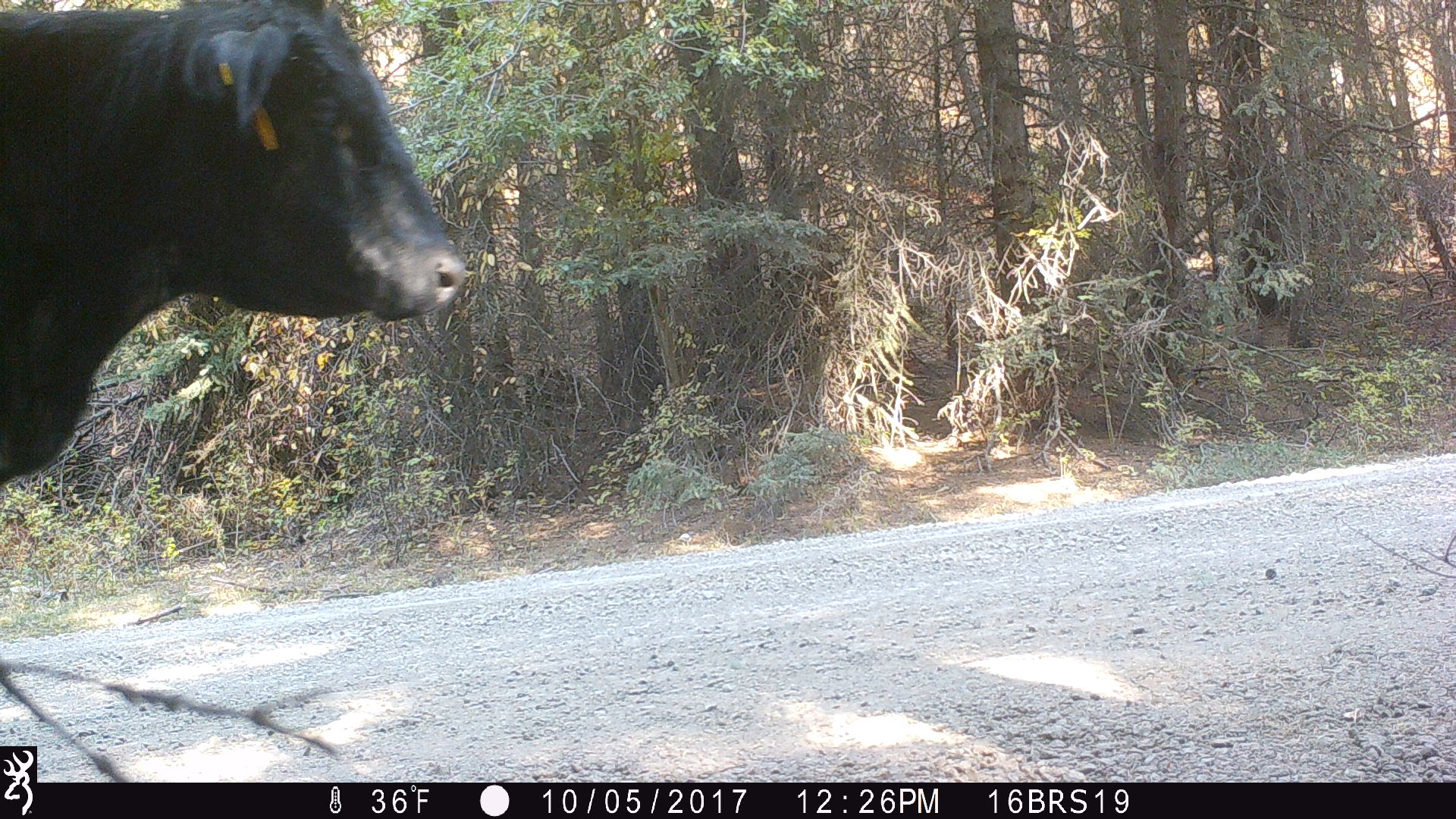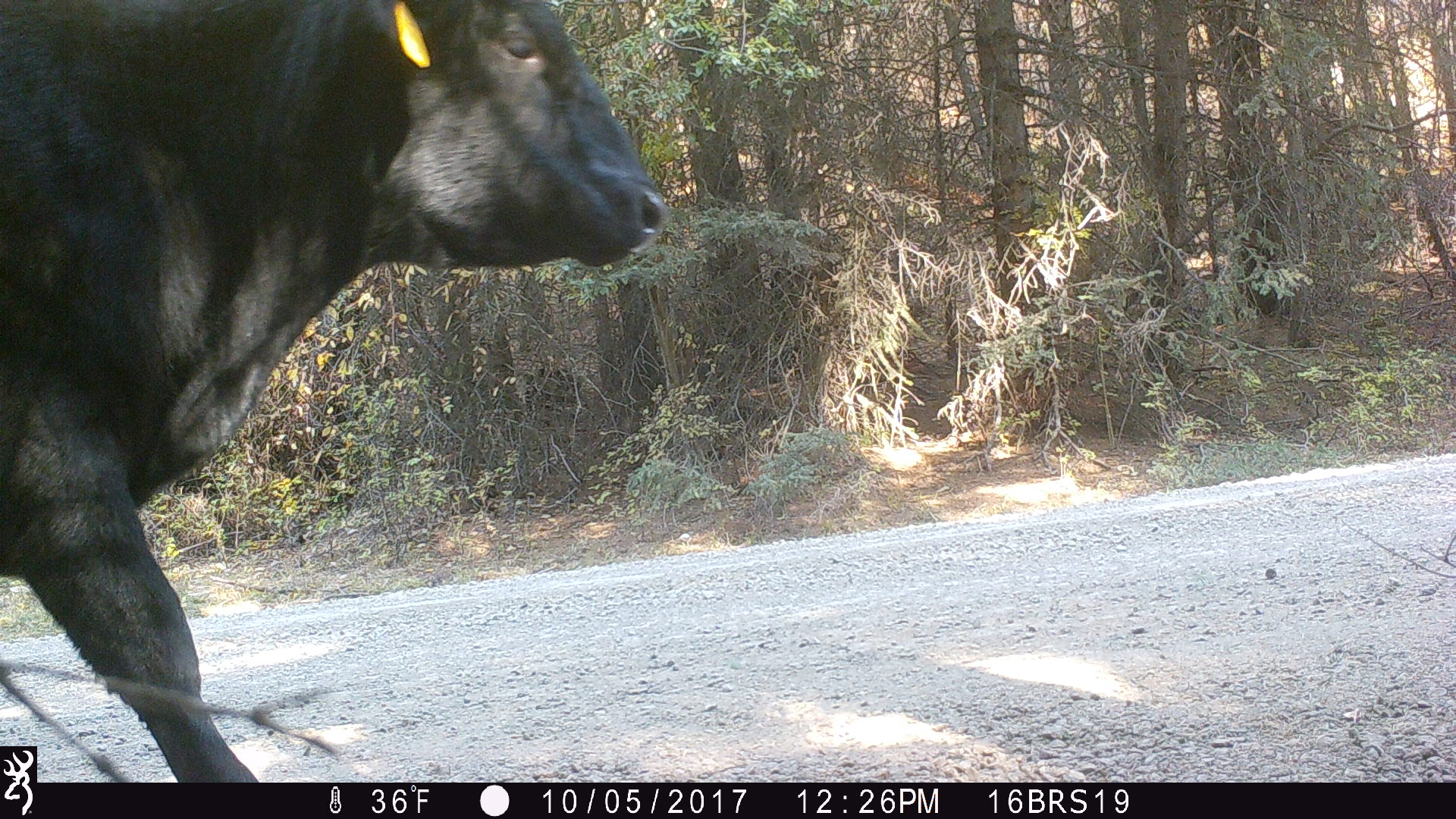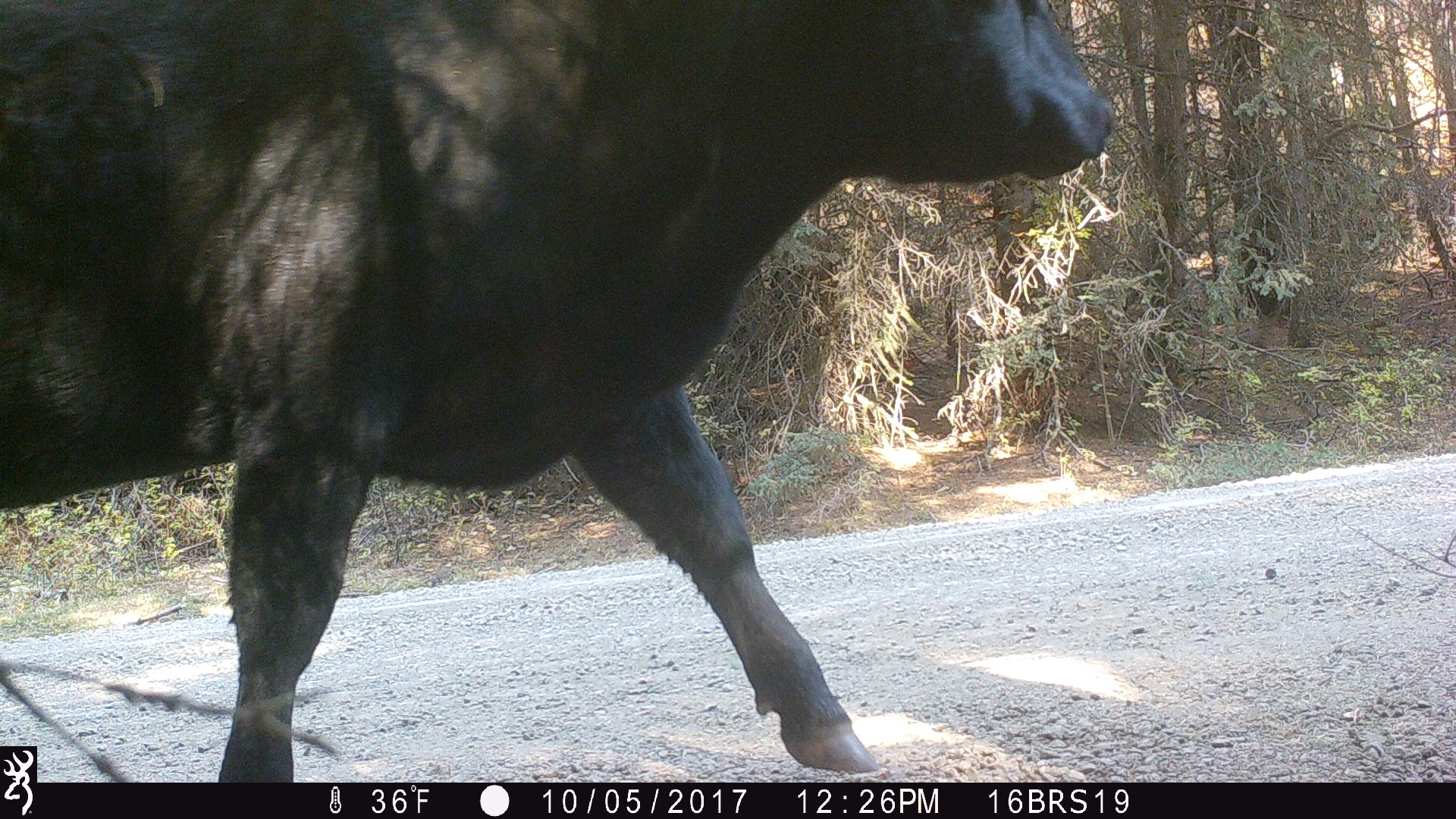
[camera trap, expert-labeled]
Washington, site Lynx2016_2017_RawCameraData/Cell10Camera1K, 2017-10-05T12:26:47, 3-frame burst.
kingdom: Animalia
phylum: Chordata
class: Mammalia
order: Artiodactyla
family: Bovidae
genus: Bos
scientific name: Bos taurus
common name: domestic cattle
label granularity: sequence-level